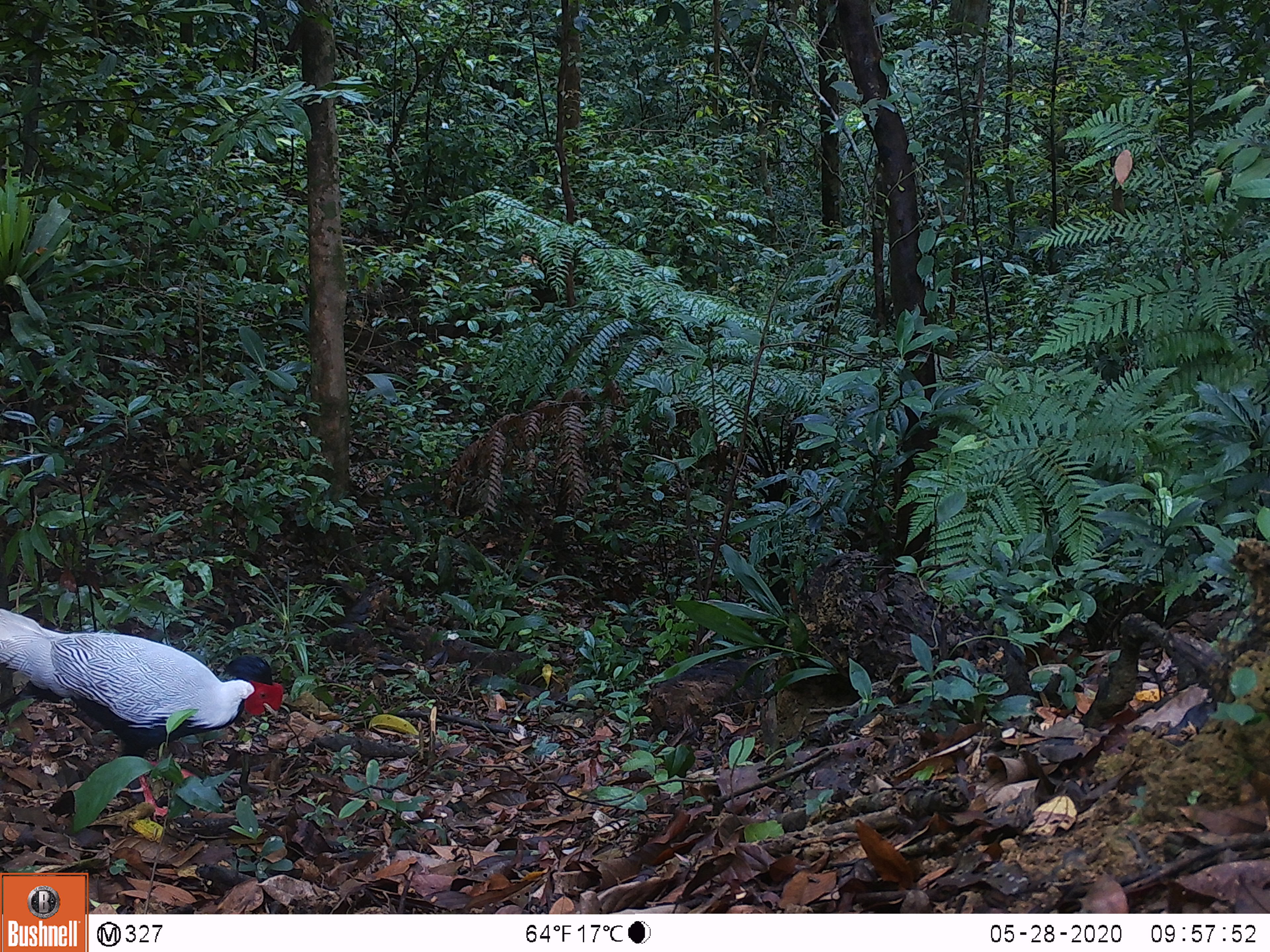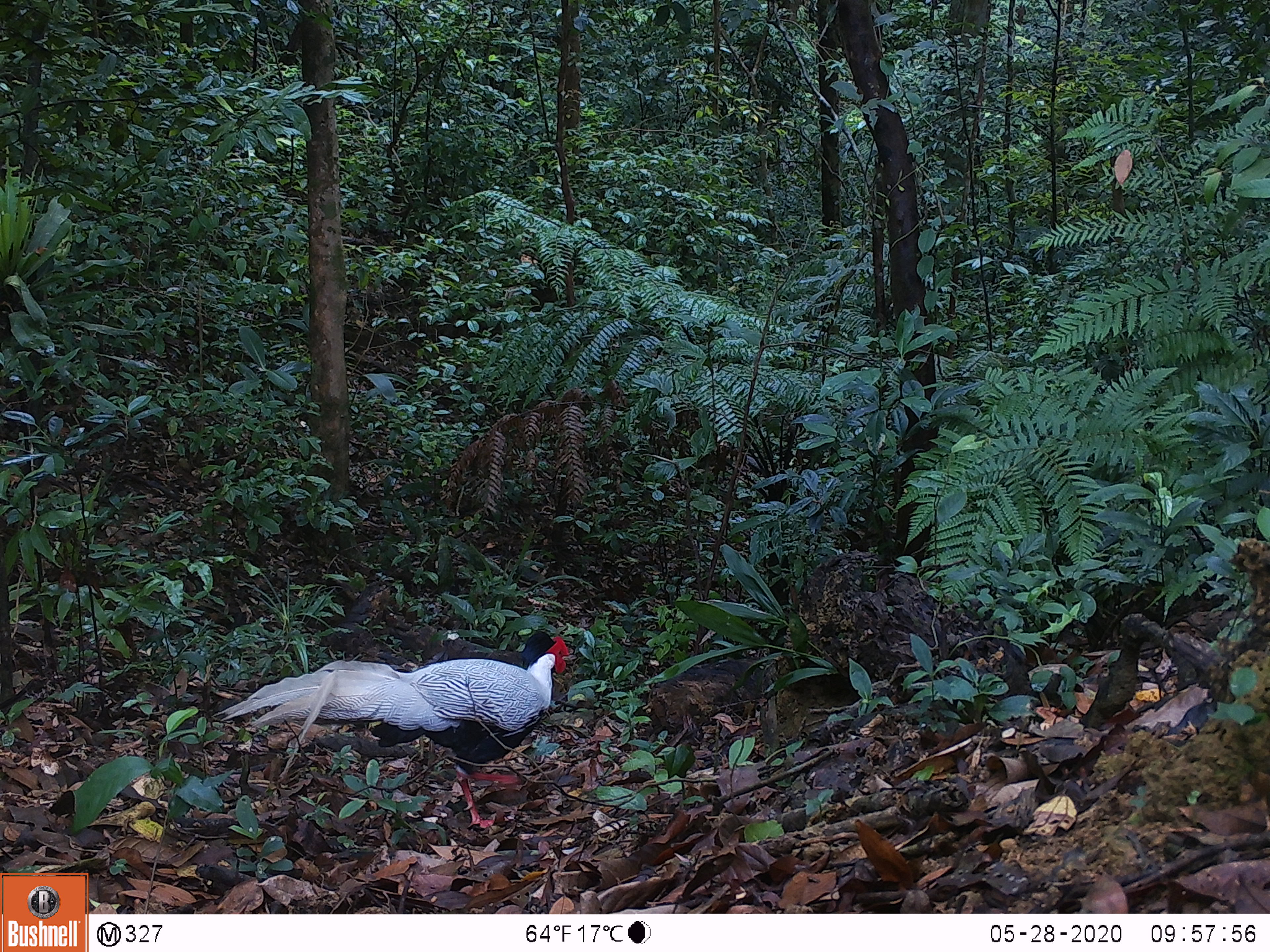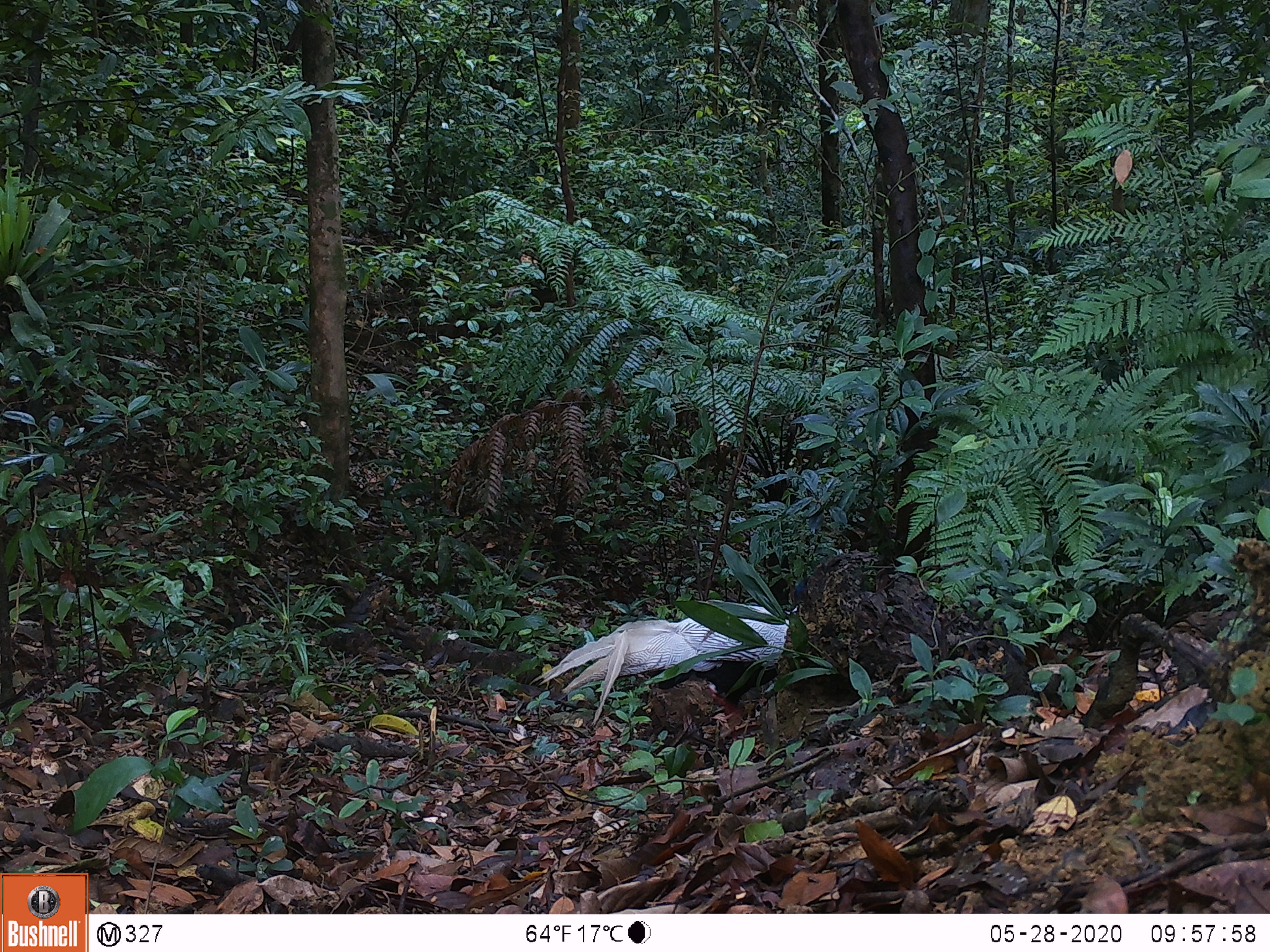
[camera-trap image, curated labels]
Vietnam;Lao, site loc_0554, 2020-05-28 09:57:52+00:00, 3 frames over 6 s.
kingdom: Animalia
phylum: Chordata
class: Aves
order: Galliformes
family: Phasianidae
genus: Lophura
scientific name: Lophura nycthemera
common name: silver pheasant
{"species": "silver pheasant (Lophura nycthemera)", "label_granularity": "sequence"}